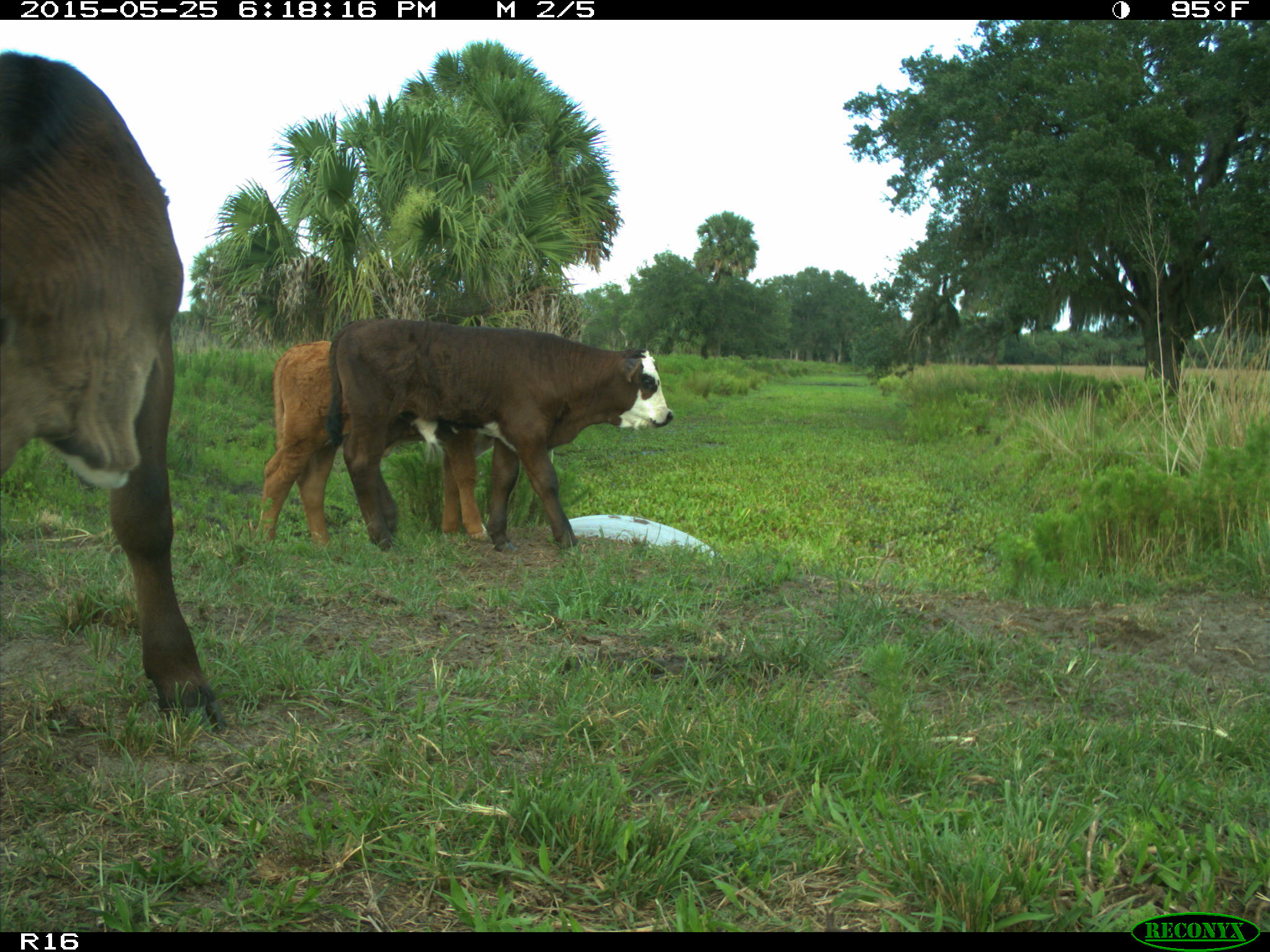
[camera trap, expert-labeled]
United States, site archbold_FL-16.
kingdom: Animalia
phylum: Chordata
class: Mammalia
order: Artiodactyla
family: Bovidae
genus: Bos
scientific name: Bos taurus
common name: domestic cow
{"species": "Bos taurus (domestic cow)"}